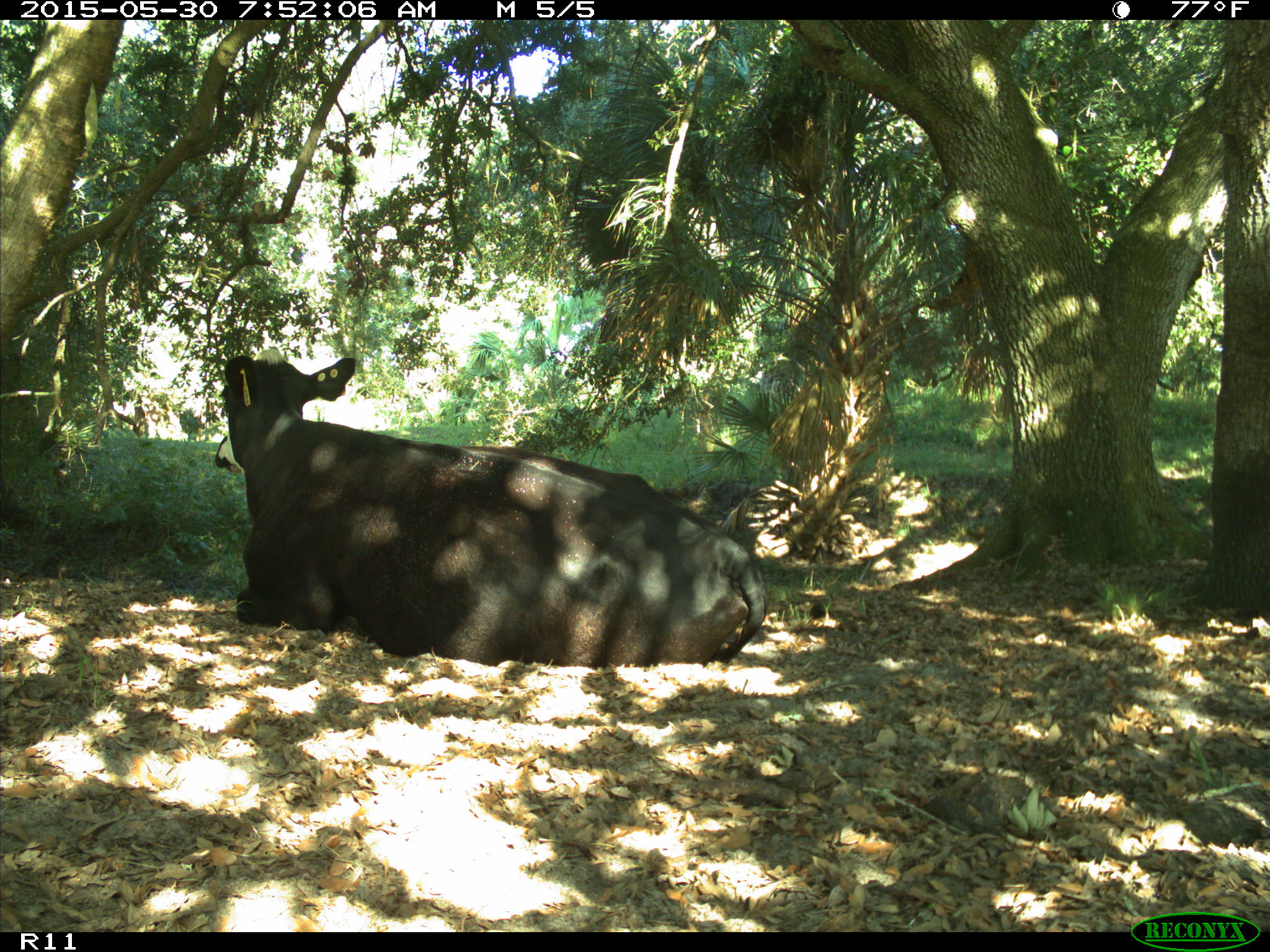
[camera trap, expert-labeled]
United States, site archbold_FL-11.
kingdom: Animalia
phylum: Chordata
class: Mammalia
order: Artiodactyla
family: Bovidae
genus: Bos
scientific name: Bos taurus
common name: domestic cow